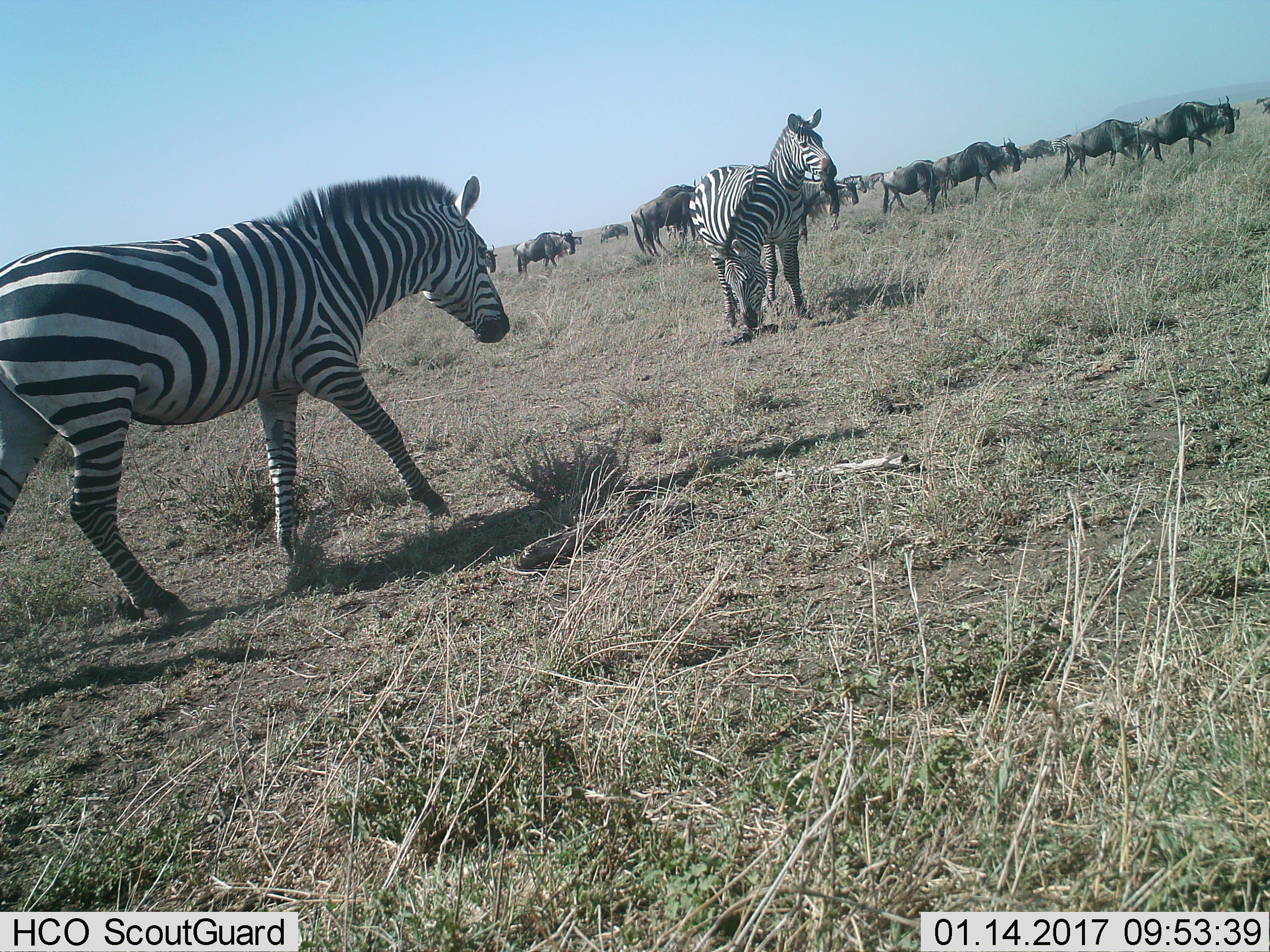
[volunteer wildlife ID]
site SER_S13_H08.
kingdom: Animalia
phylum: Chordata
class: Mammalia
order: Artiodactyla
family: Bovidae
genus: Connochaetes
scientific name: Connochaetes taurinus taurinus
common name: blue wildebeest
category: wildebeestblue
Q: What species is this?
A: Wildebeestblue (blue wildebeest) (Connochaetes taurinus taurinus).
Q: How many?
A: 11-50.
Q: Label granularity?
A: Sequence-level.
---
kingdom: Animalia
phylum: Chordata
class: Mammalia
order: Perissodactyla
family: Equidae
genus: Equus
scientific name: Equus quagga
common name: plains zebra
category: zebraplains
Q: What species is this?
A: Zebraplains (plains zebra) (Equus quagga).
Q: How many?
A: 3.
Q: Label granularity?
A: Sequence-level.